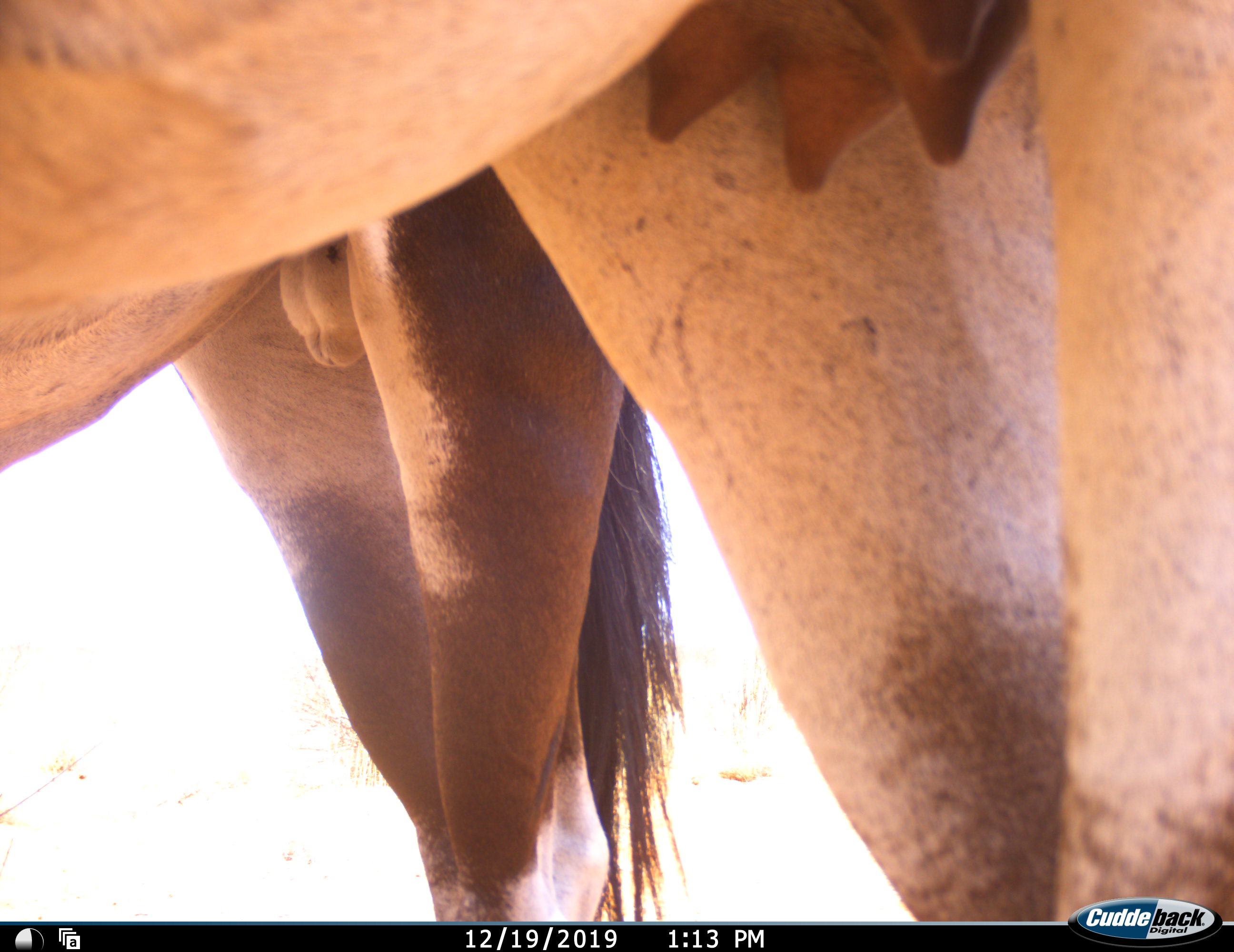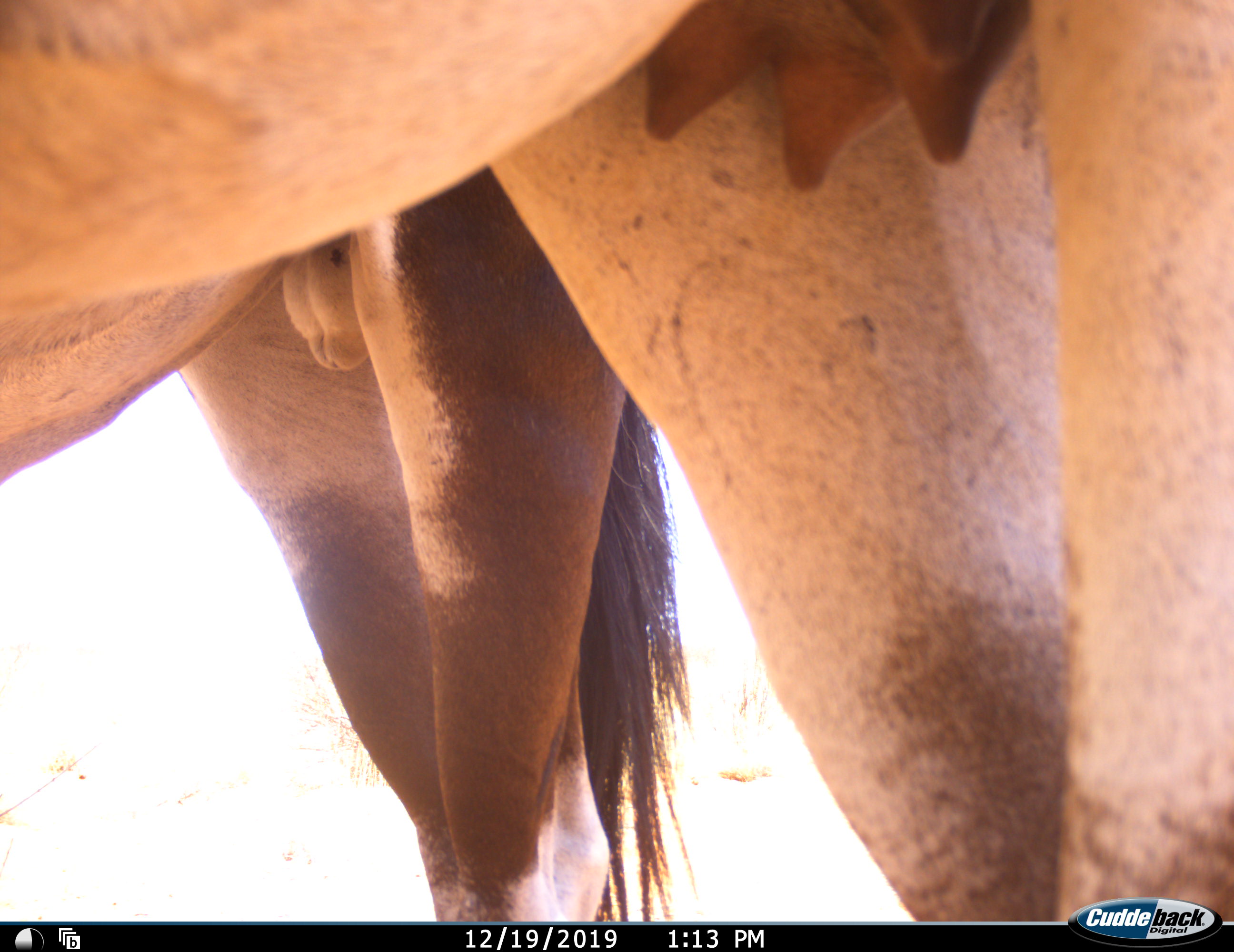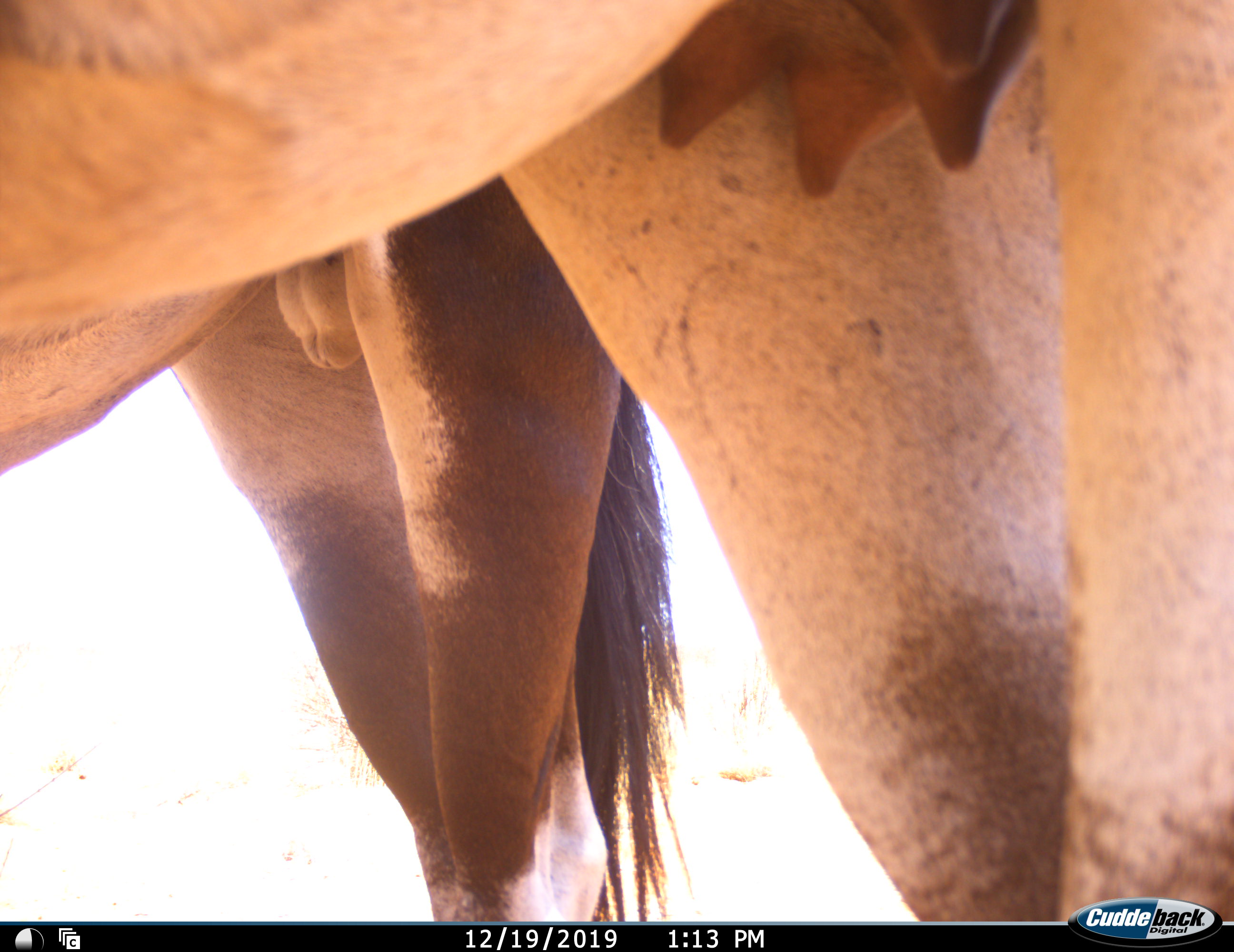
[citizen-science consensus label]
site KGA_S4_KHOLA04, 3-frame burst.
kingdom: Animalia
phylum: Chordata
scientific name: Vertebrata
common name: domestic animal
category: domesticanimal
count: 2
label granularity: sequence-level